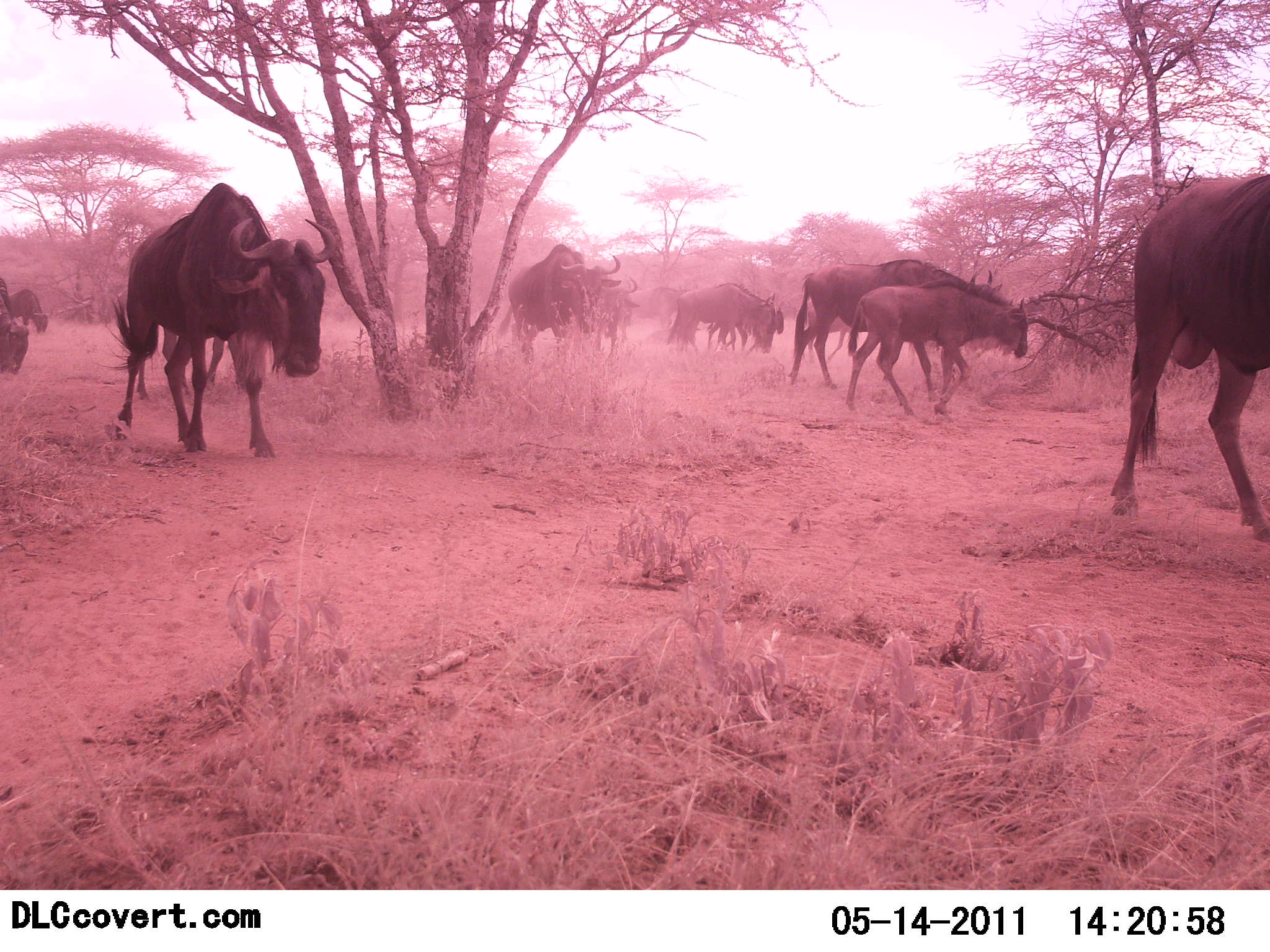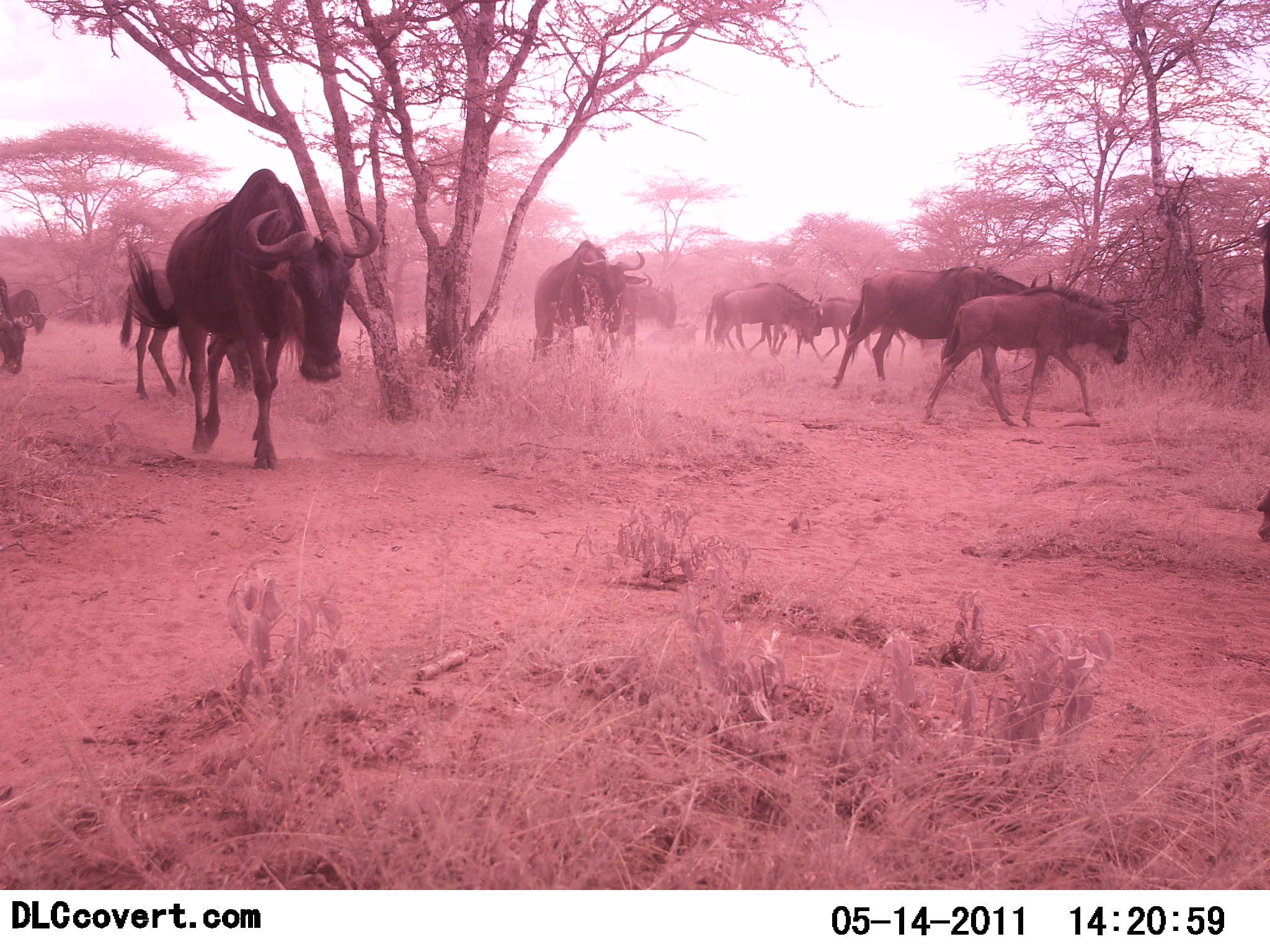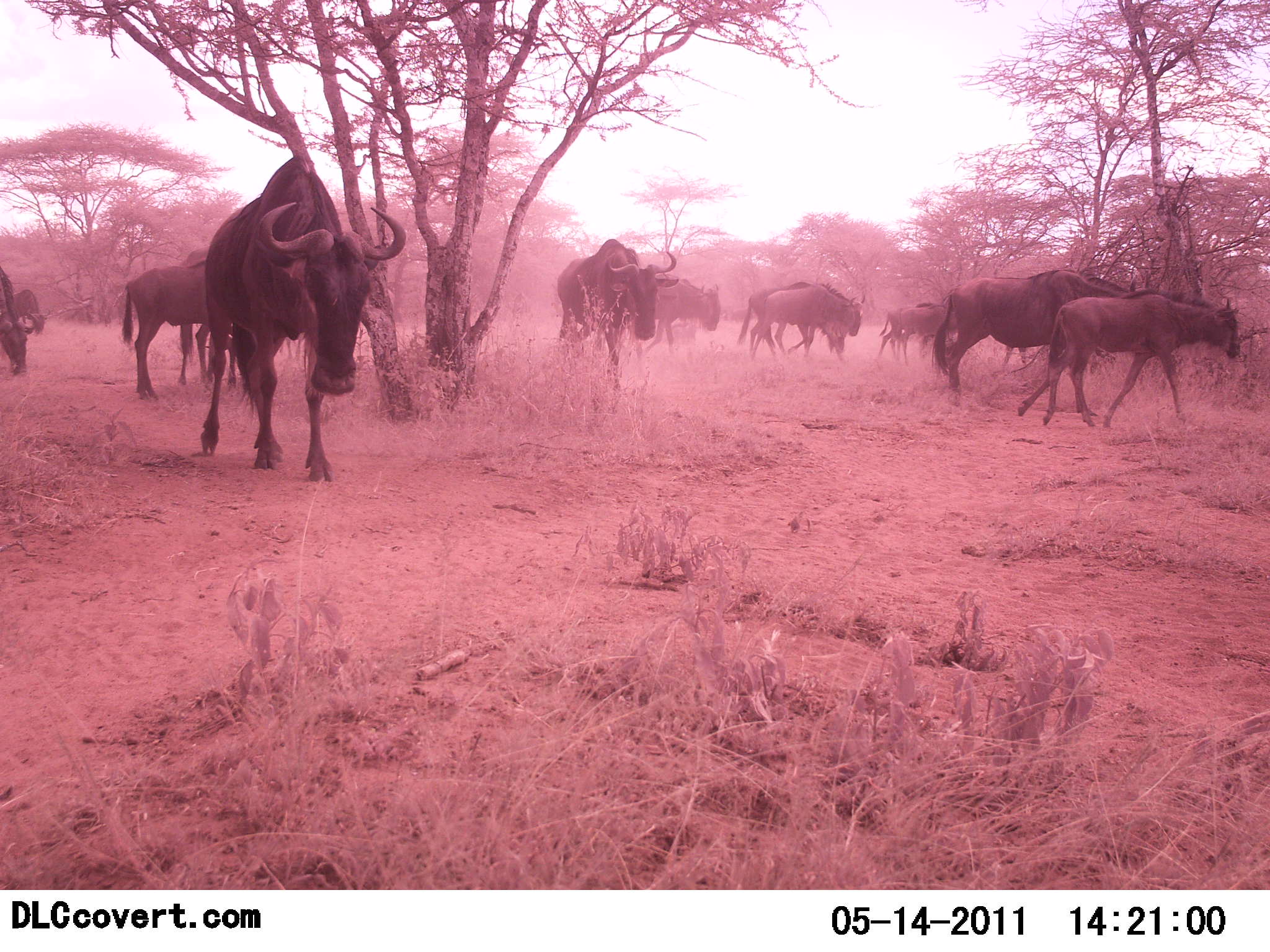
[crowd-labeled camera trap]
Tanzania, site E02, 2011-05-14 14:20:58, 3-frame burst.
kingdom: Animalia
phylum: Chordata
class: Mammalia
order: Artiodactyla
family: Bovidae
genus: Connochaetes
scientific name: Connochaetes taurinus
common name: blue wildebeest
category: wildebeest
Wildebeest (blue wildebeest) (Connochaetes taurinus), count 11-50. Behavior (volunteer vote fractions): standing 0%, resting 0%, moving 100%, interacting 0%. Young present (vote fraction): 45%. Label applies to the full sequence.